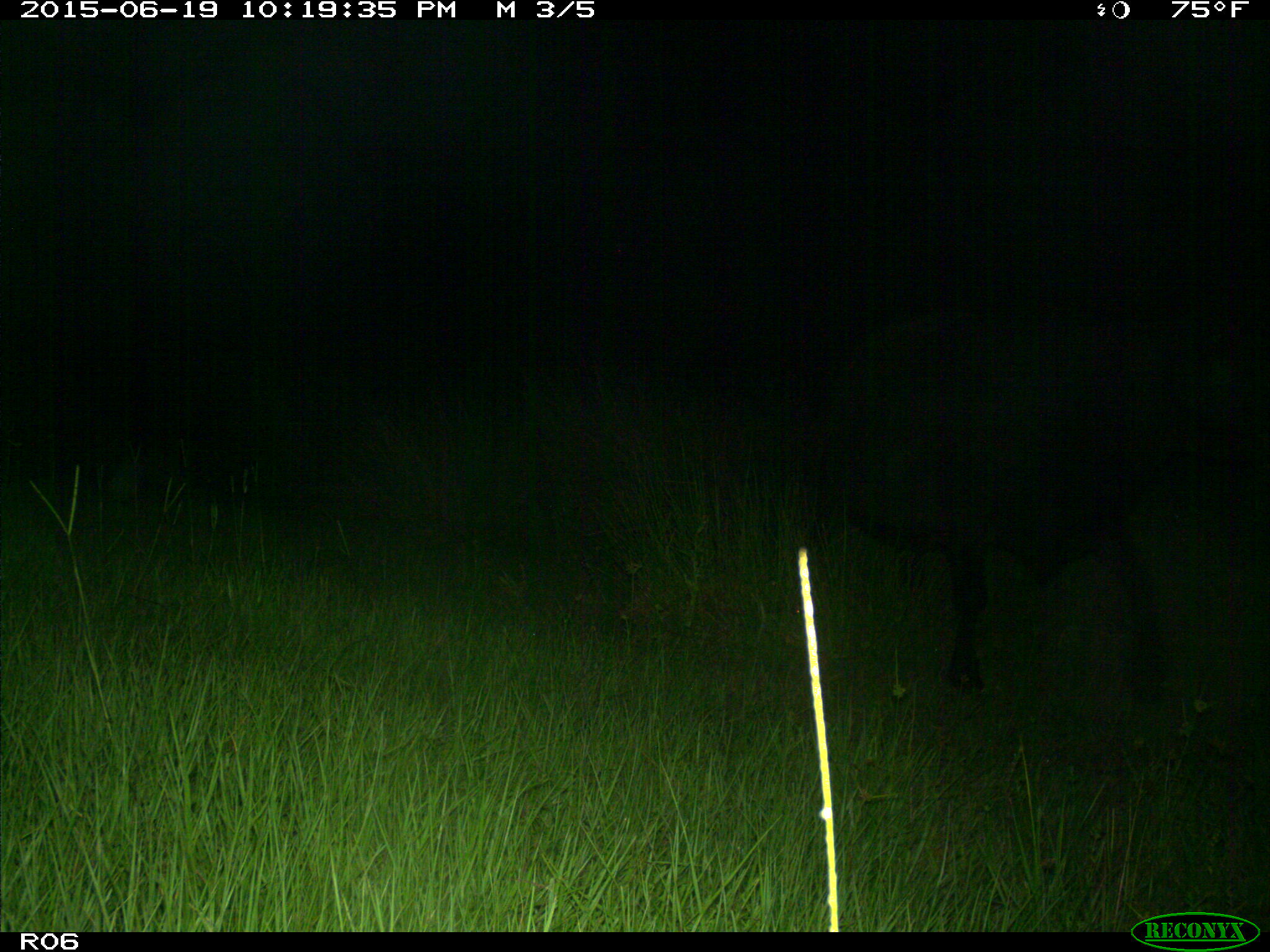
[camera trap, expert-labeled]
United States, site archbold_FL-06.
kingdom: Animalia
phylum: Chordata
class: Mammalia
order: Artiodactyla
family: Bovidae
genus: Bos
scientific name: Bos taurus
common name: domestic cow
Bos taurus (domestic cow).